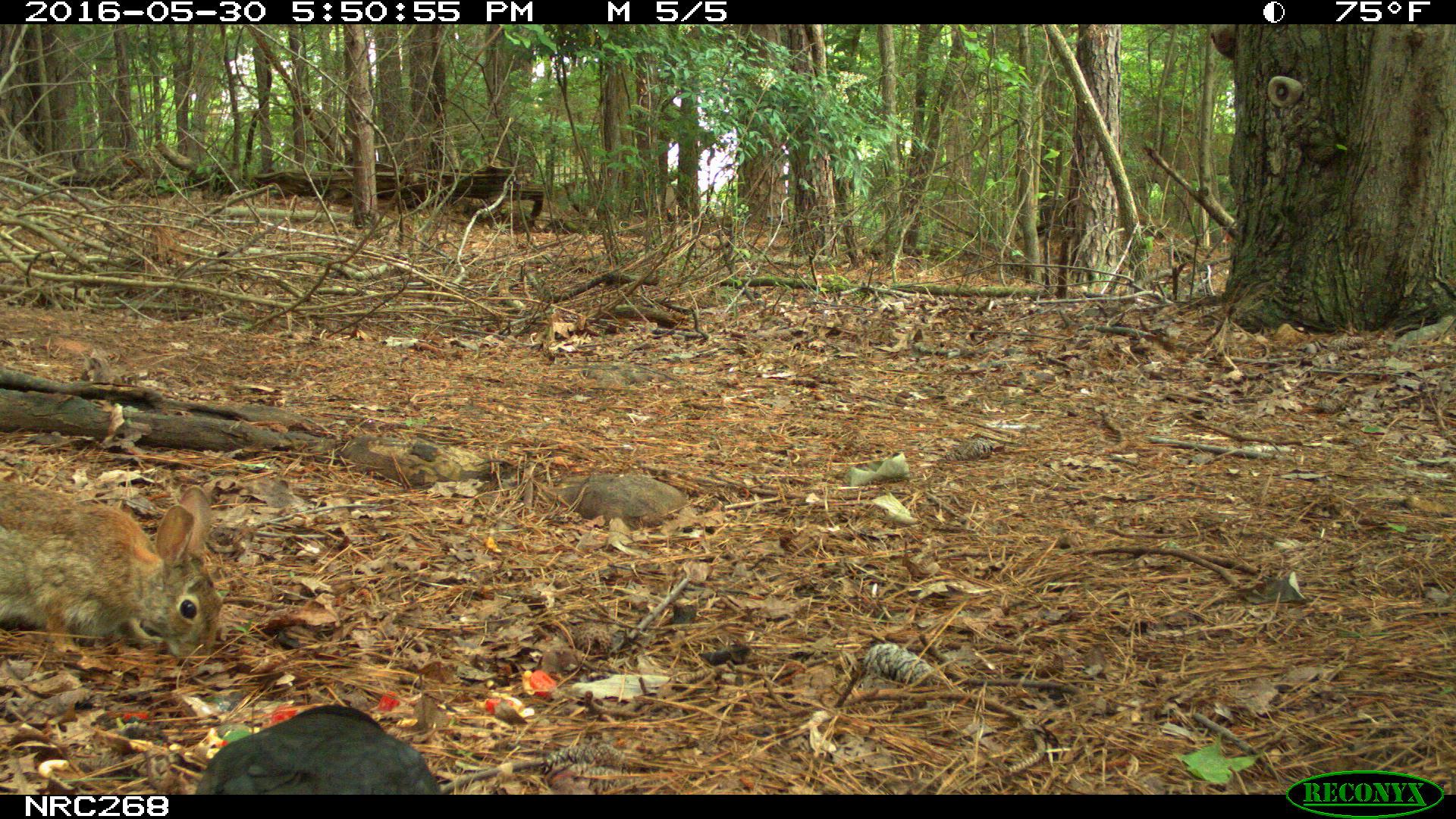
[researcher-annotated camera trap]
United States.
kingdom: Animalia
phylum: Chordata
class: Mammalia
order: Lagomorpha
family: Leporidae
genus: Sylvilagus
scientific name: Sylvilagus floridanus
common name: eastern cottontail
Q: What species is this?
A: Eastern Cottontail (Sylvilagus floridanus).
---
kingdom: Animalia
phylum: Chordata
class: Aves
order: Passeriformes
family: Corvidae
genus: Corvus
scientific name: Corvus brachyrhynchos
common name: american crow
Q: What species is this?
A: American Crow (Corvus brachyrhynchos).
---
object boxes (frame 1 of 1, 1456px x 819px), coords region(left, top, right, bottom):
American Crow: region(165, 692, 460, 798)
Eastern Cottontail: region(2, 476, 228, 657)